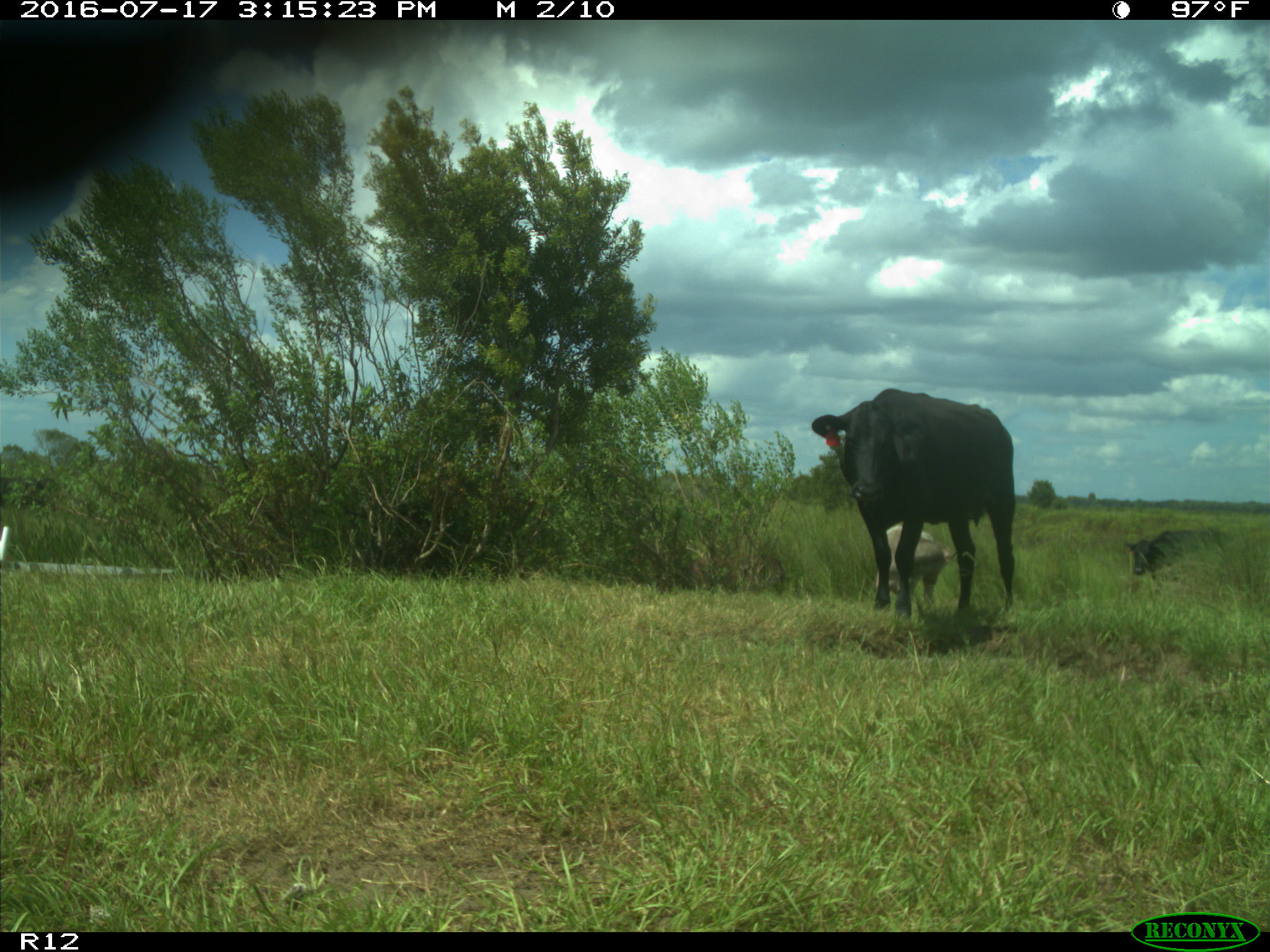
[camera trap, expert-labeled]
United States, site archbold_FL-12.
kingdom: Animalia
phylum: Chordata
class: Mammalia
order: Artiodactyla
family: Bovidae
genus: Bos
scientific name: Bos taurus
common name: domestic cow